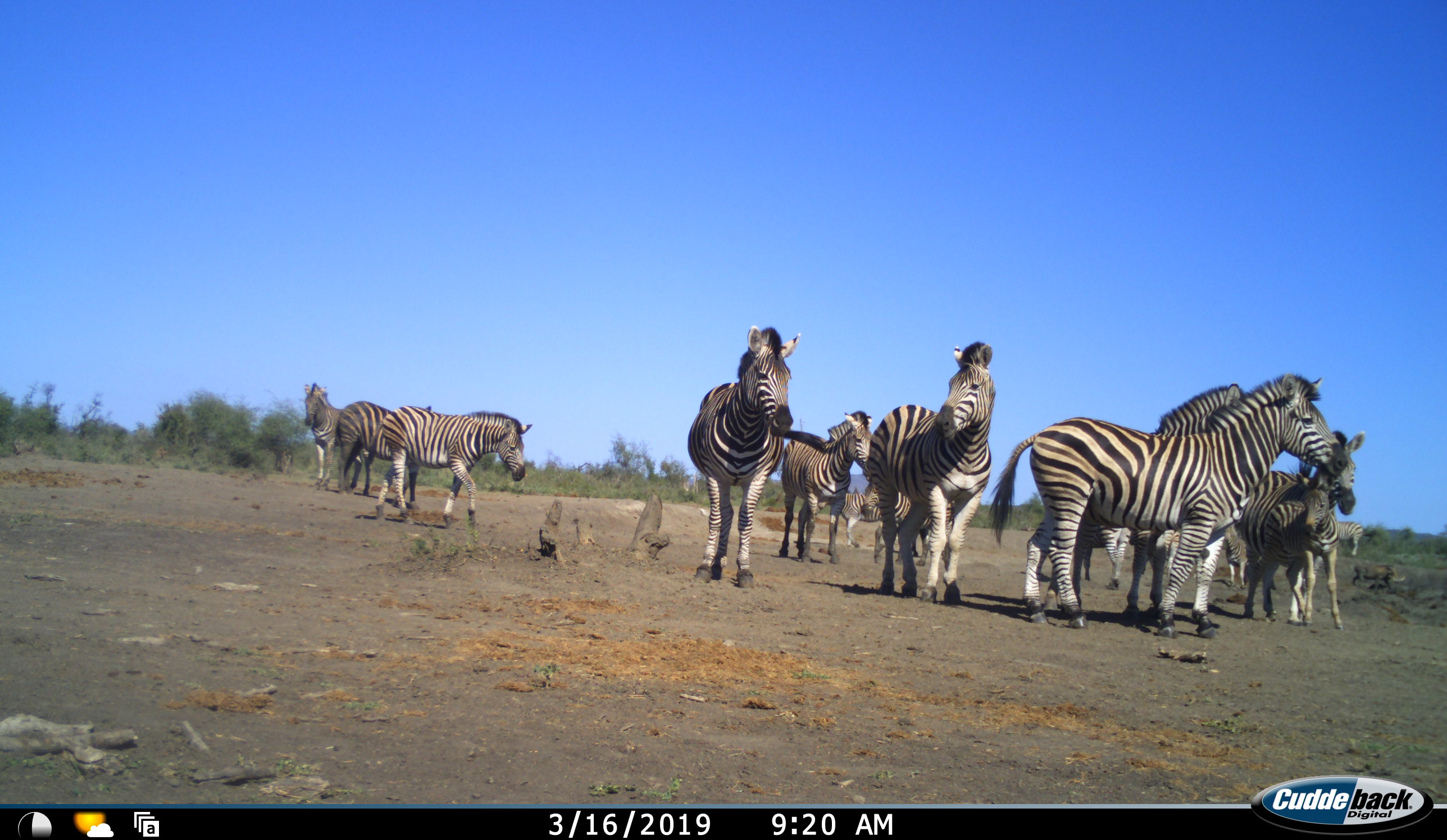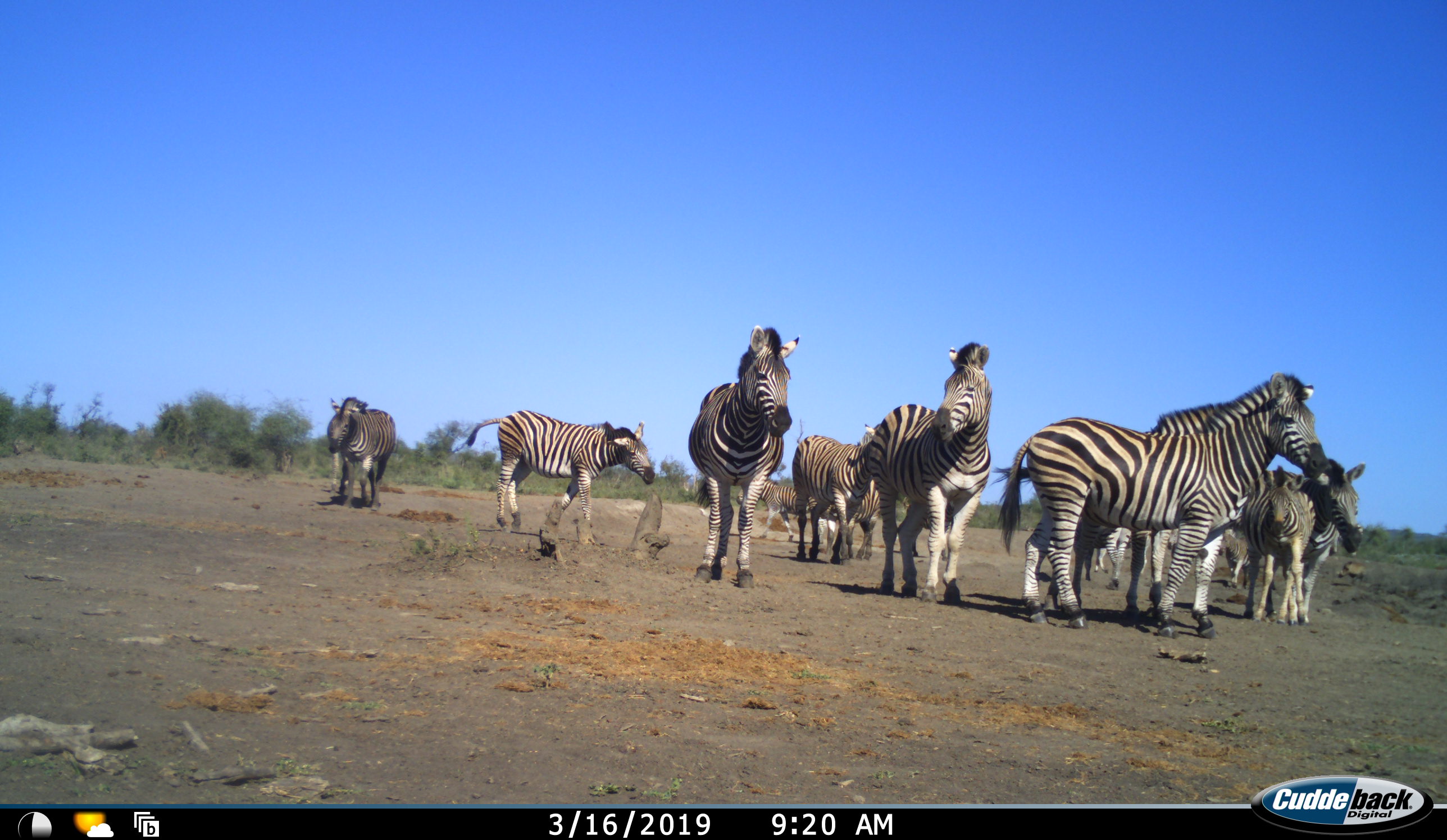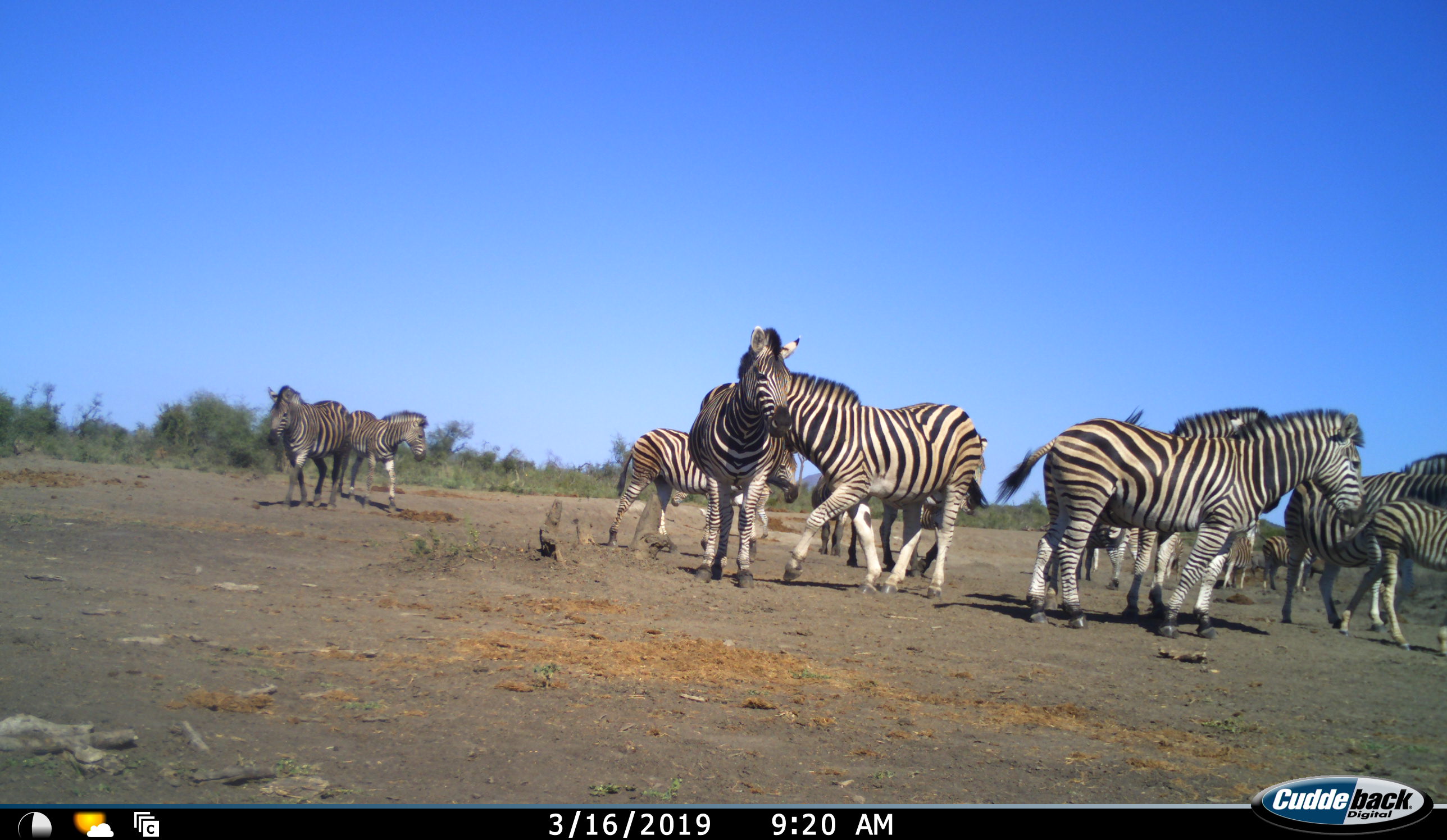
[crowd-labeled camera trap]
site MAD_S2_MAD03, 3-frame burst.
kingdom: Animalia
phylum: Chordata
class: Mammalia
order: Perissodactyla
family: Equidae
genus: Equus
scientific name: Equus quagga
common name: plains zebra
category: zebraplains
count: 11-50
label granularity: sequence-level